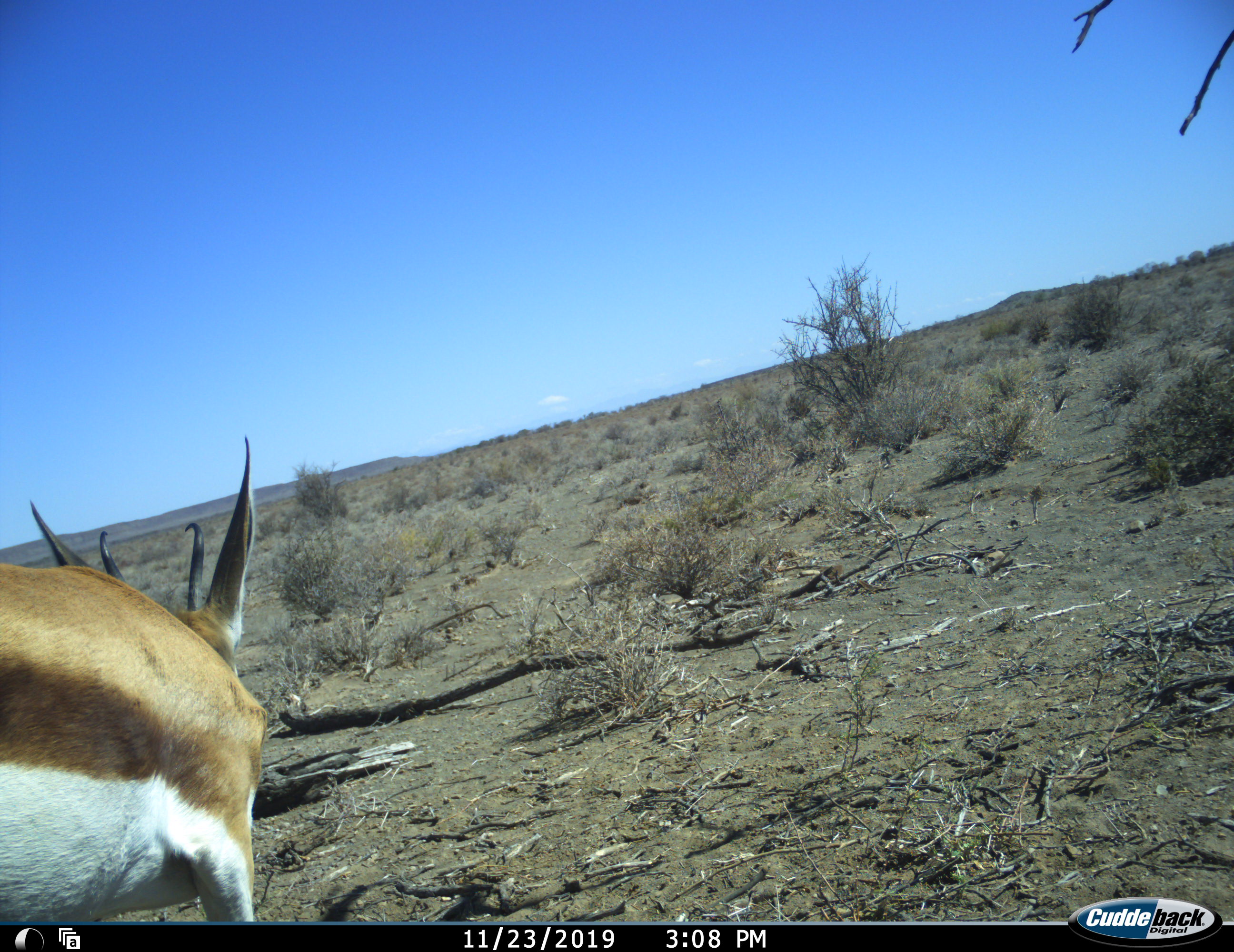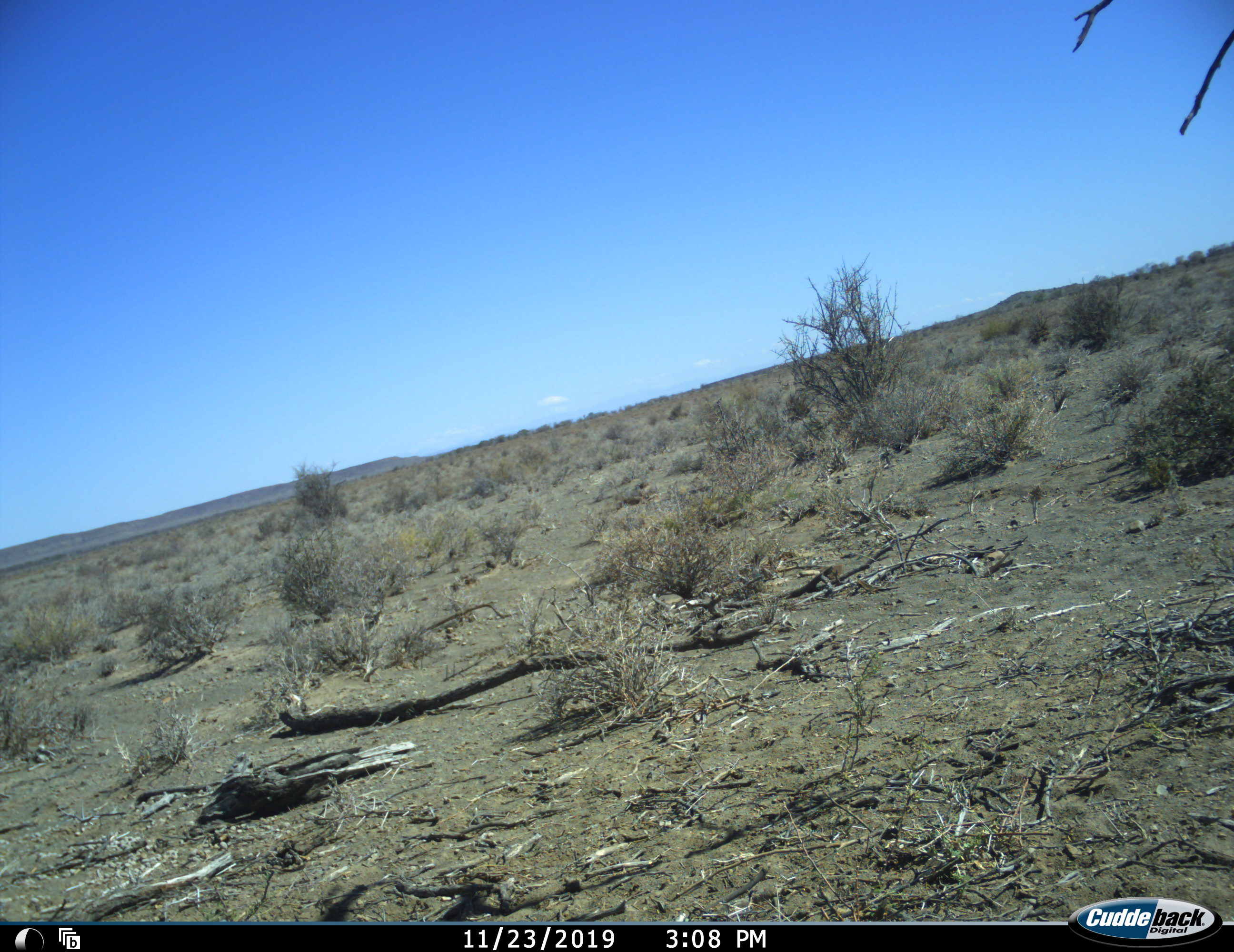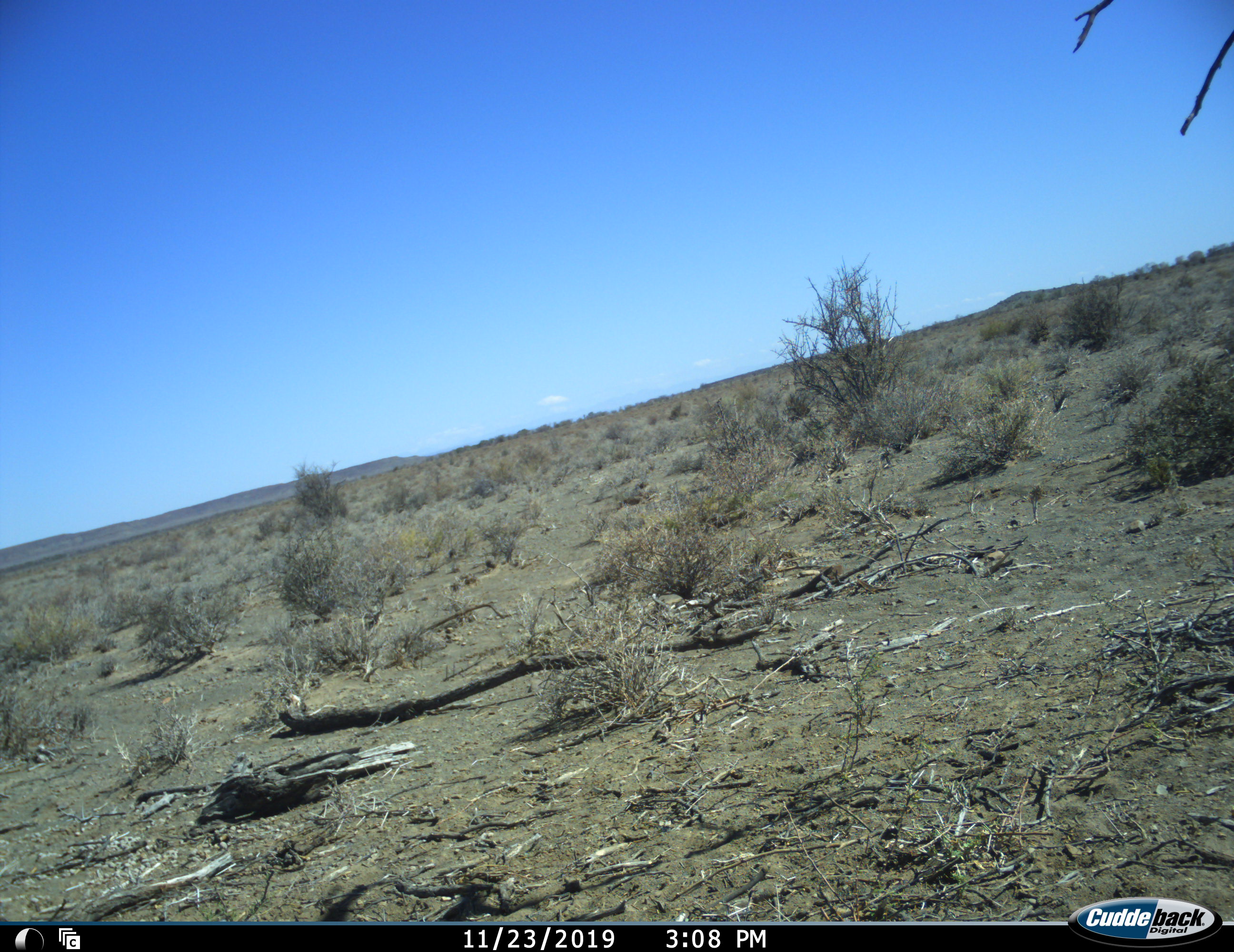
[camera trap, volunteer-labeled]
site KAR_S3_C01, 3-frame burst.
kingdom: Animalia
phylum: Chordata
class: Mammalia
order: Artiodactyla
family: Bovidae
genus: Antidorcas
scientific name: Antidorcas marsupialis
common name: springbok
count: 1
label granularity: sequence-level